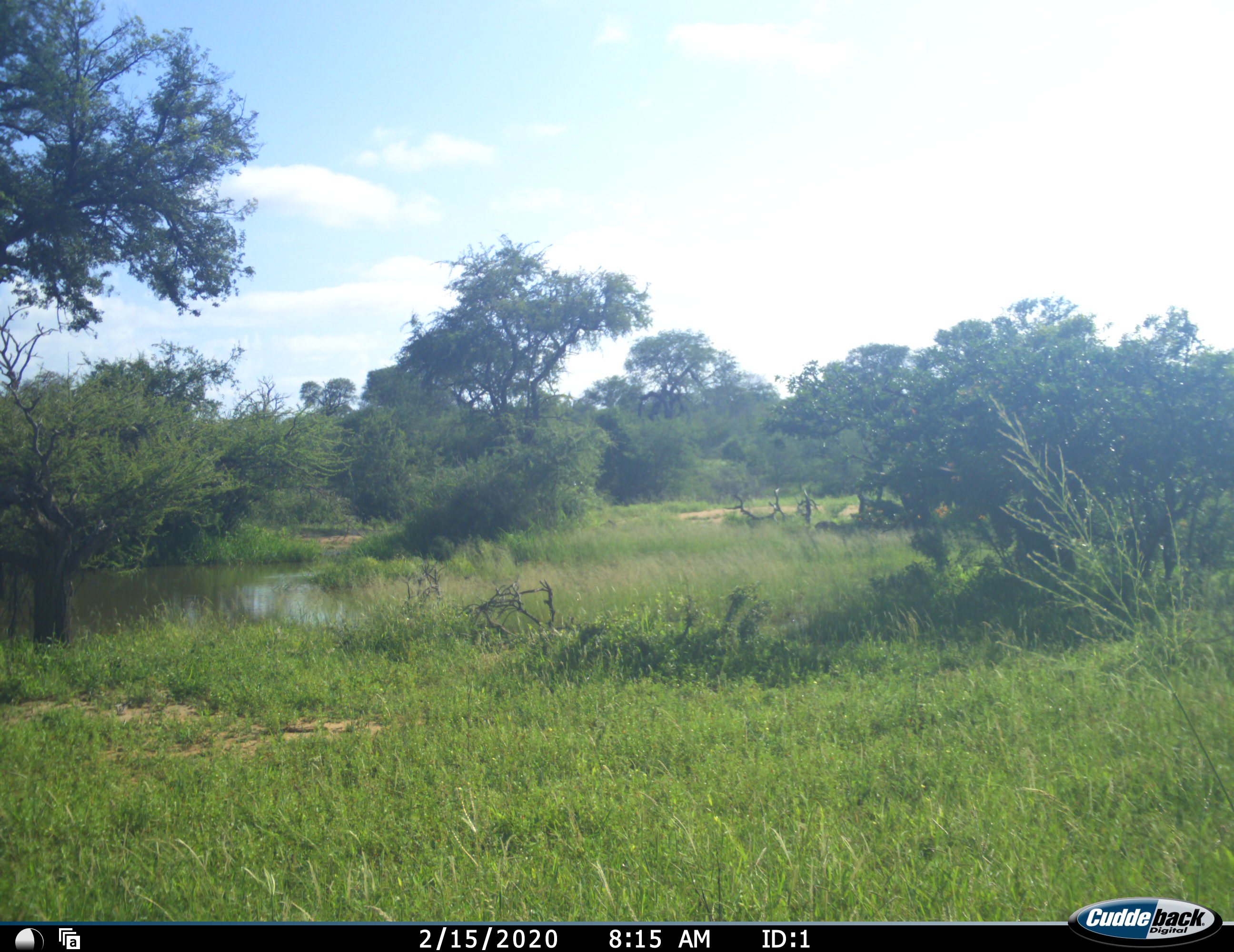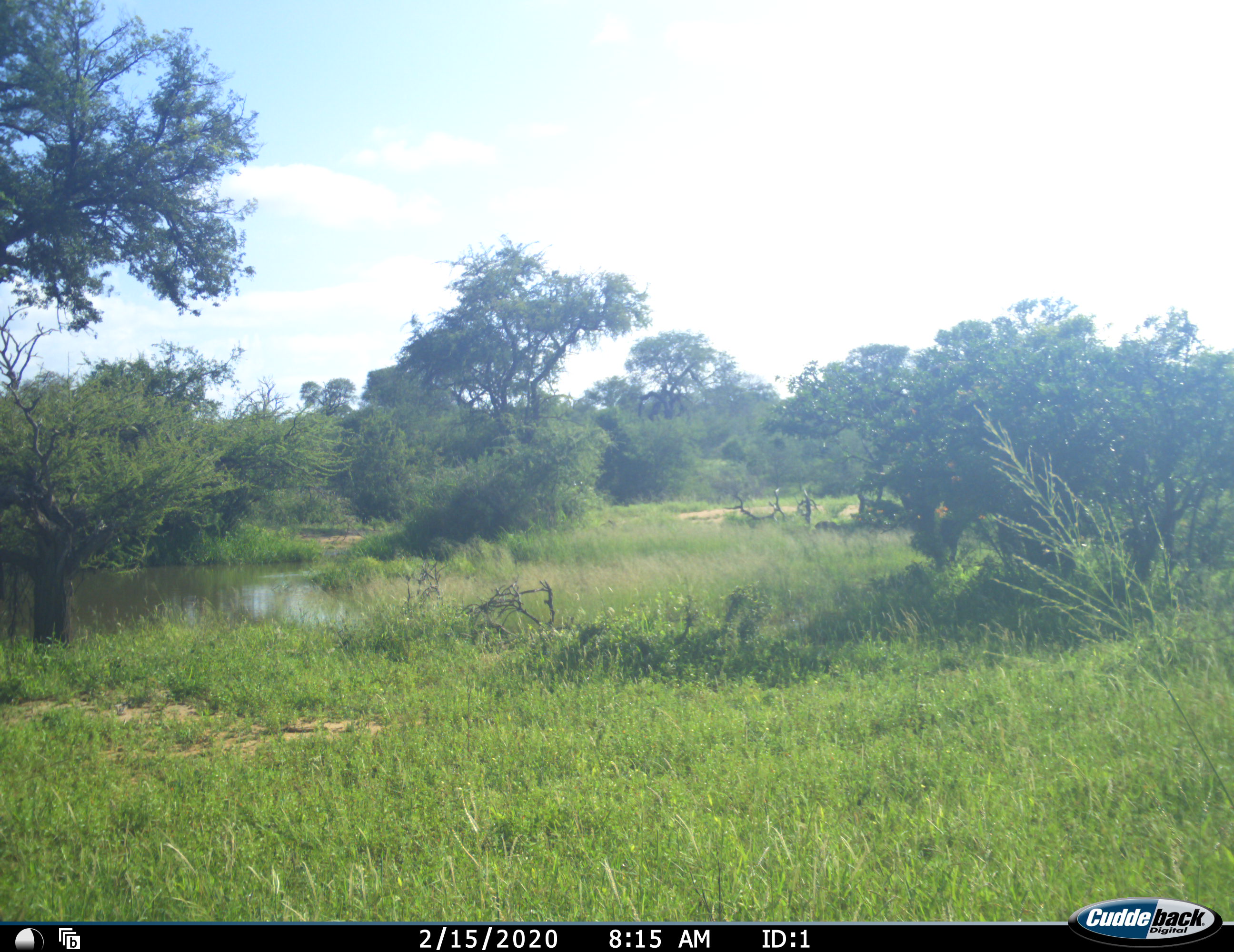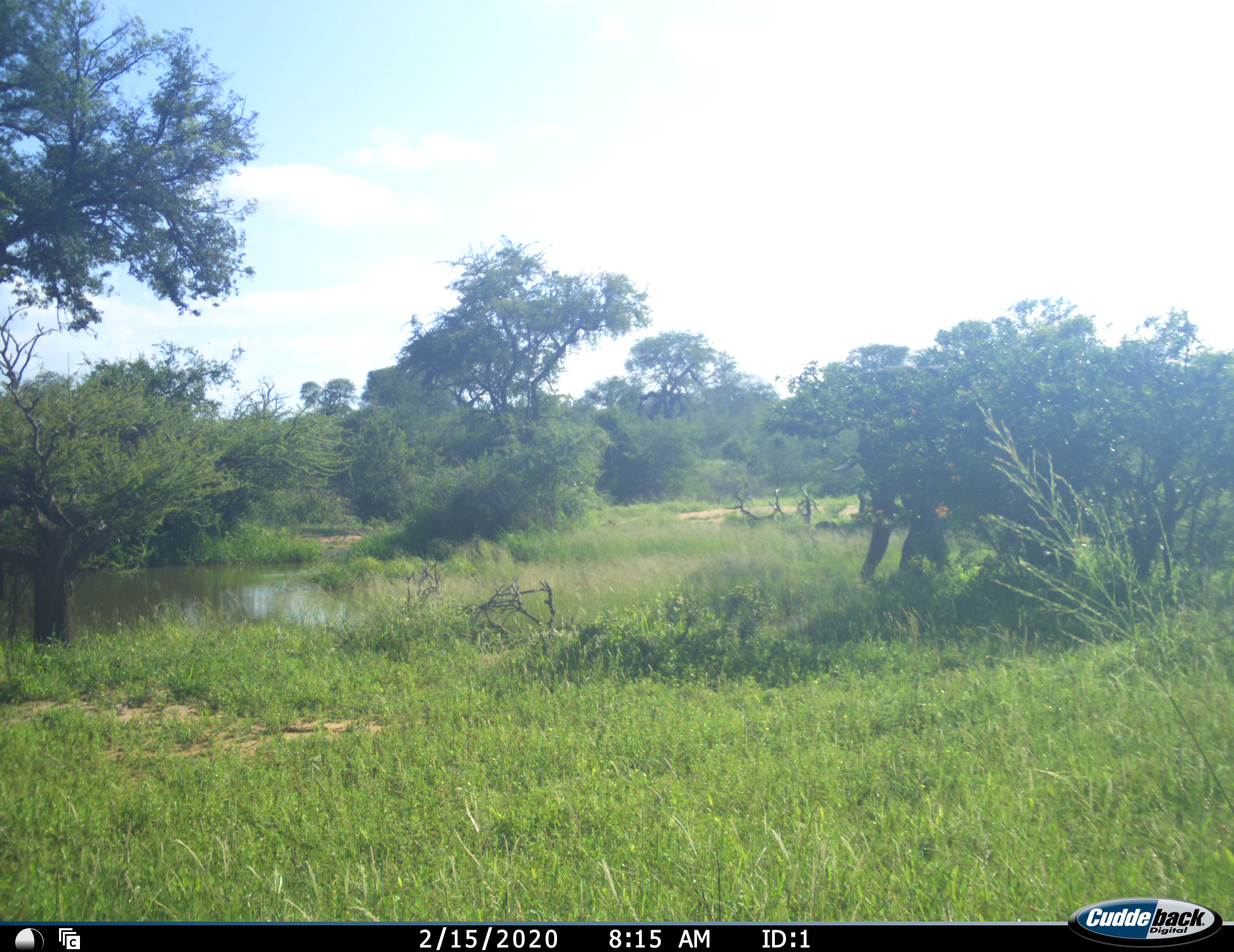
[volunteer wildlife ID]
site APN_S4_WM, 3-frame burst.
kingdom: Animalia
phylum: Chordata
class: Mammalia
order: Proboscidea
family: Elephantidae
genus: Loxodonta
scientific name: Loxodonta africana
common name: african bush elephant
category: elephant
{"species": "elephant (african bush elephant) (Loxodonta africana)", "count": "1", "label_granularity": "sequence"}